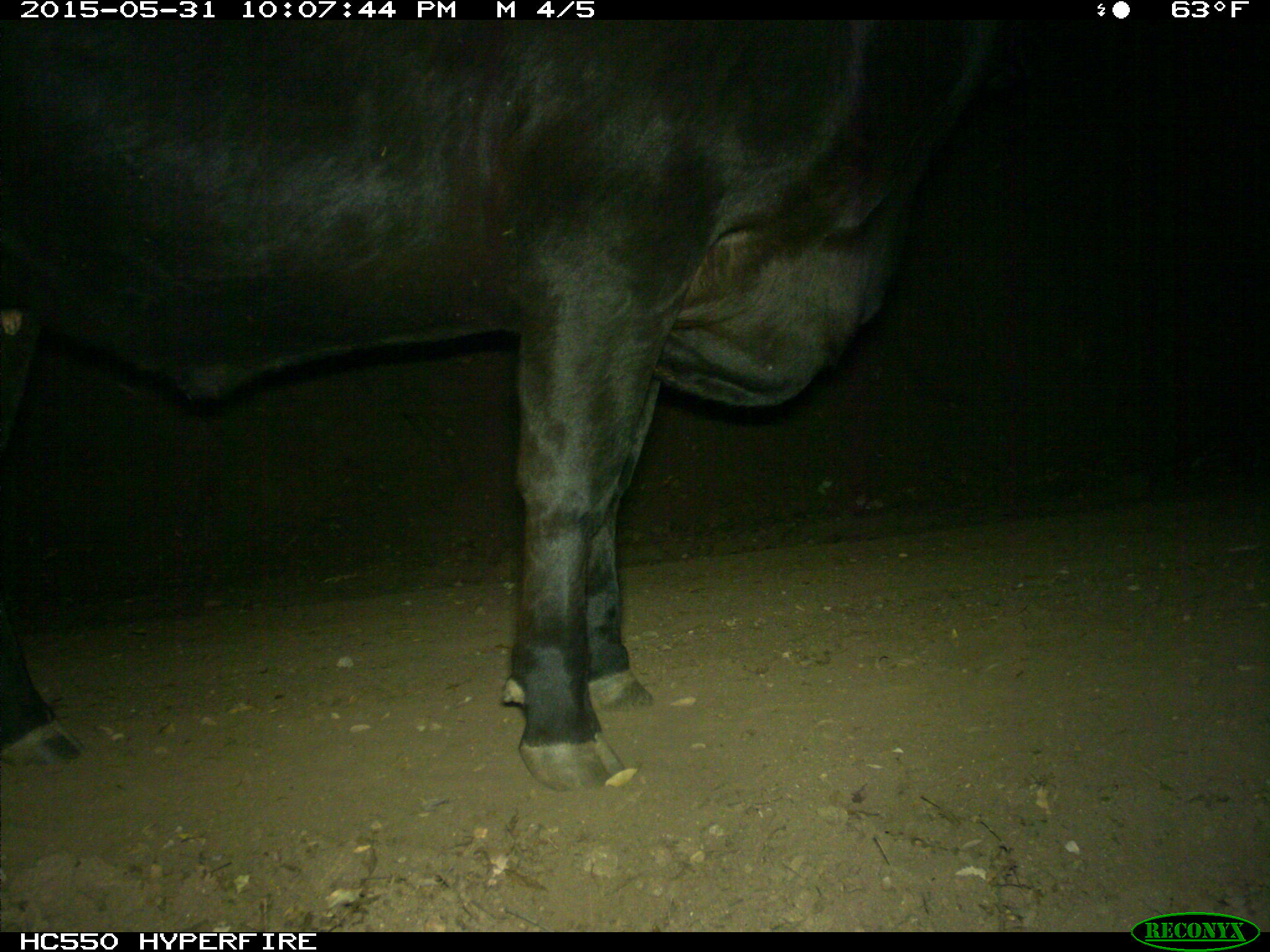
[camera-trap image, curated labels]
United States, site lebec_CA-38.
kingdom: Animalia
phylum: Chordata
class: Mammalia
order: Artiodactyla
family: Bovidae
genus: Bos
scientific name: Bos taurus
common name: domestic cow